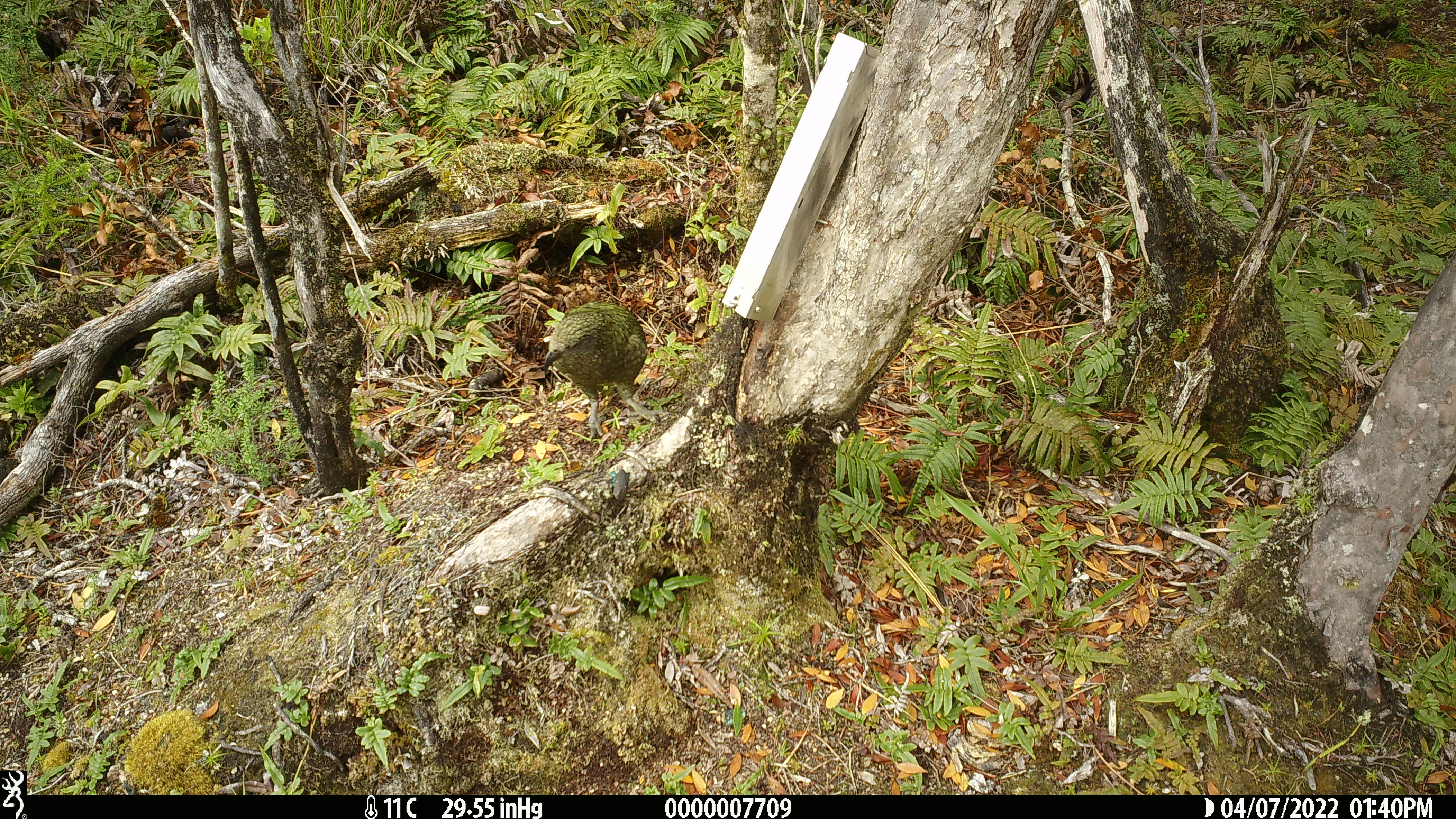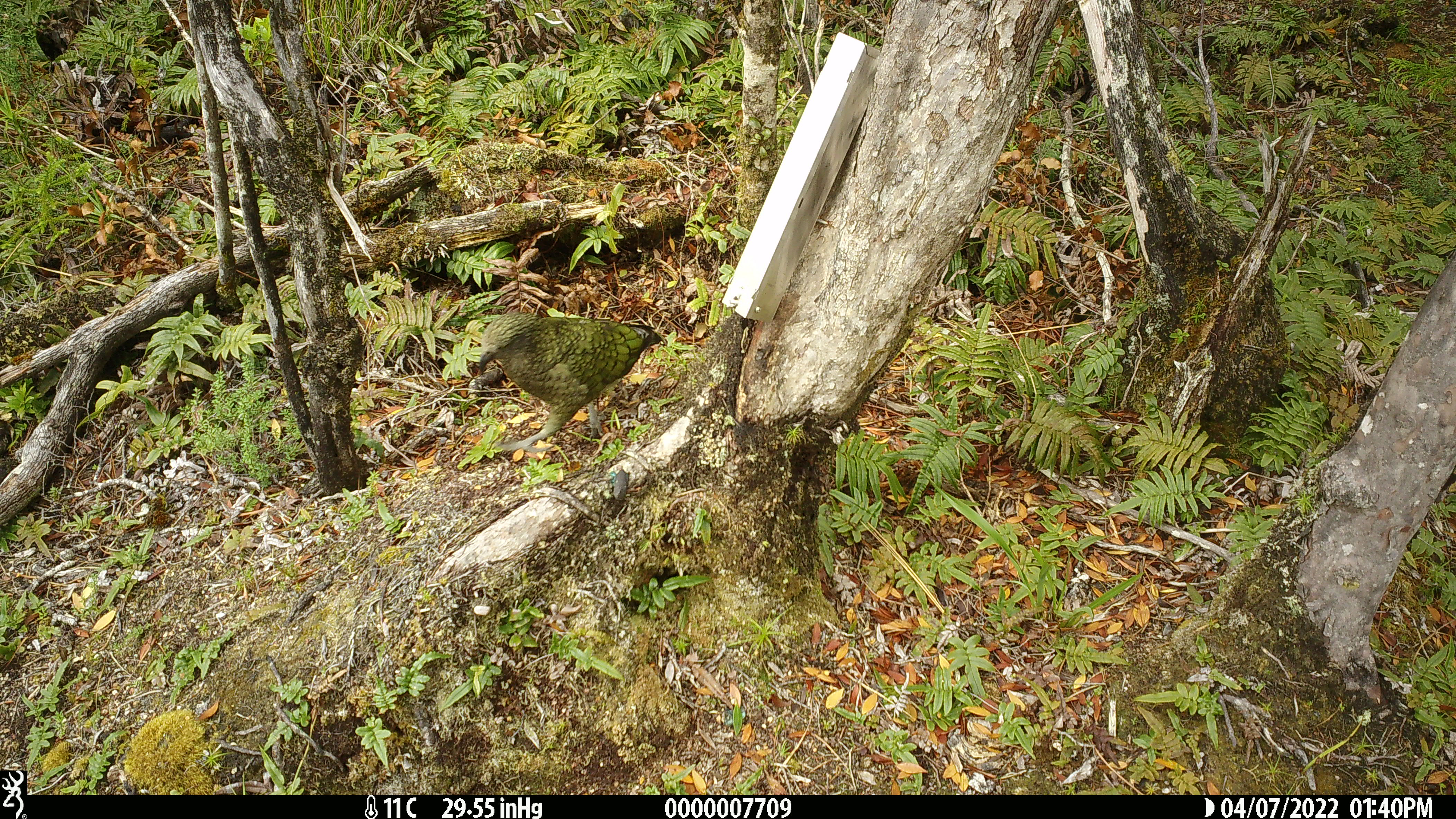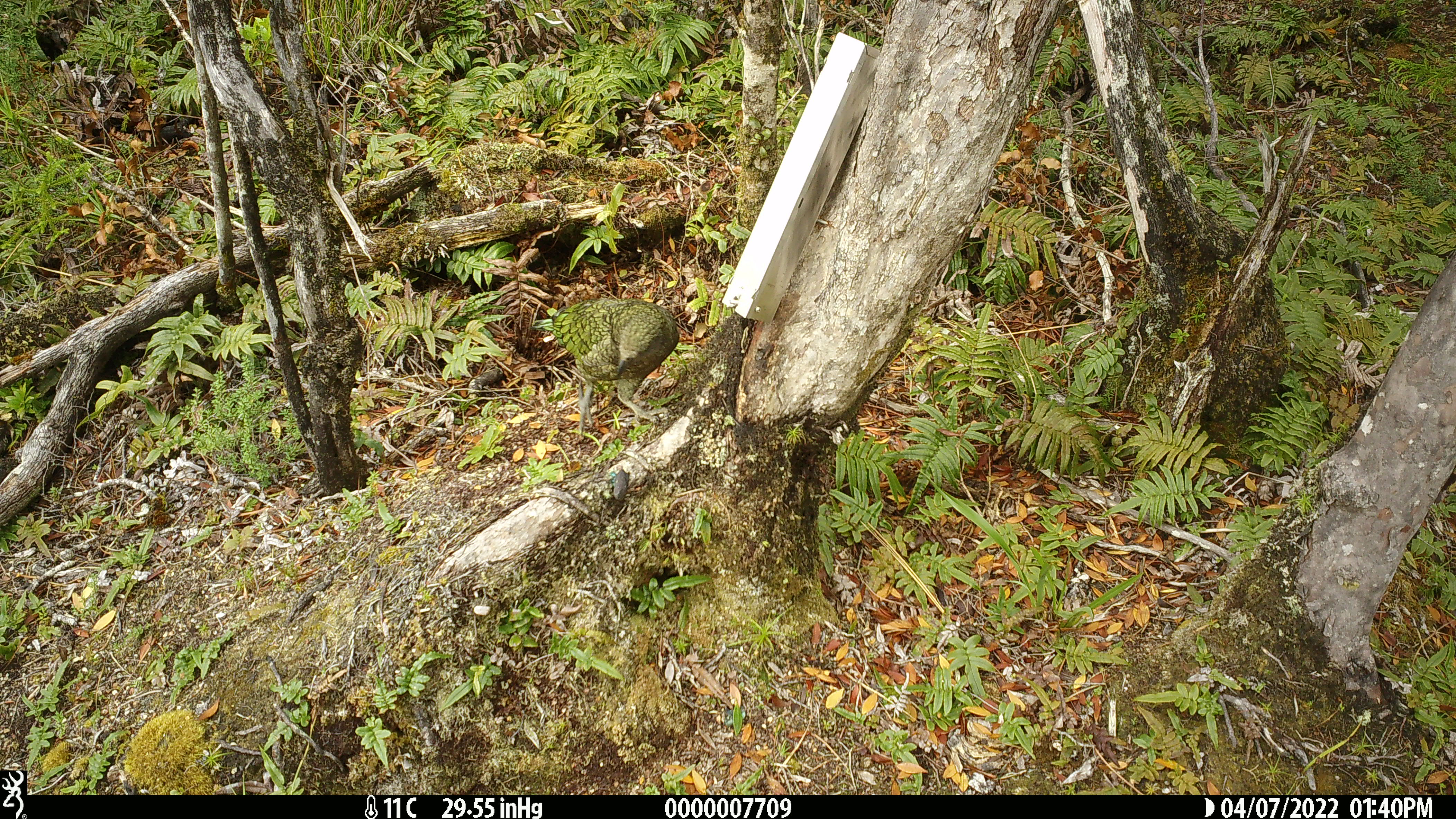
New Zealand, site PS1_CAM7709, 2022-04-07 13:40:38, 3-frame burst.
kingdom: Animalia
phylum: Chordata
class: Aves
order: Psittaciformes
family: Strigopidae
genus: Nestor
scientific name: Nestor notabilis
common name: kea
Kea (Nestor notabilis).